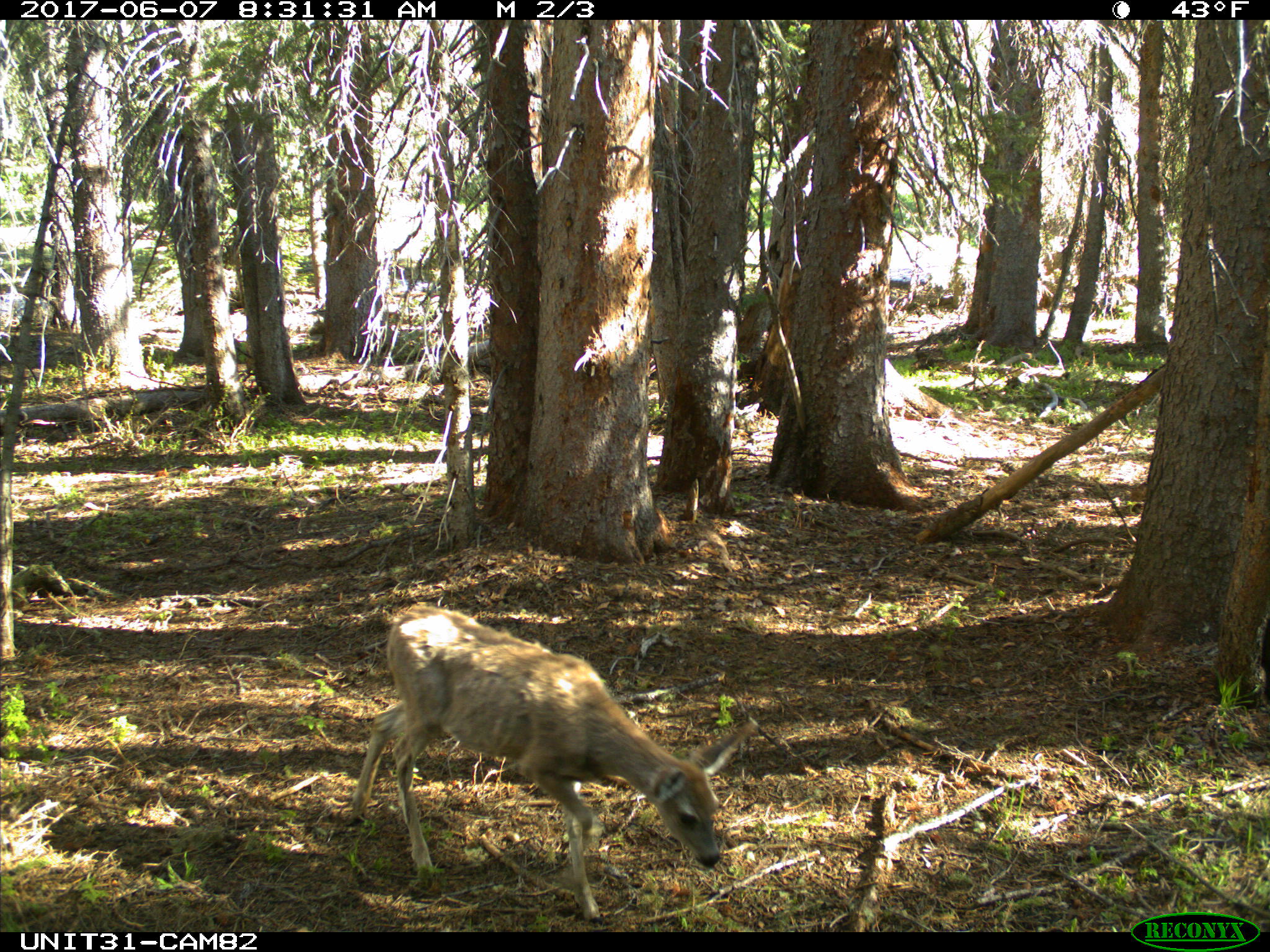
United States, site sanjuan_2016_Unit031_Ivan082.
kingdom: Animalia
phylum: Chordata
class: Mammalia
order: Artiodactyla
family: Cervidae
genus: Odocoileus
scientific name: Odocoileus hemionus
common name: mule deer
Odocoileus hemionus (mule deer).